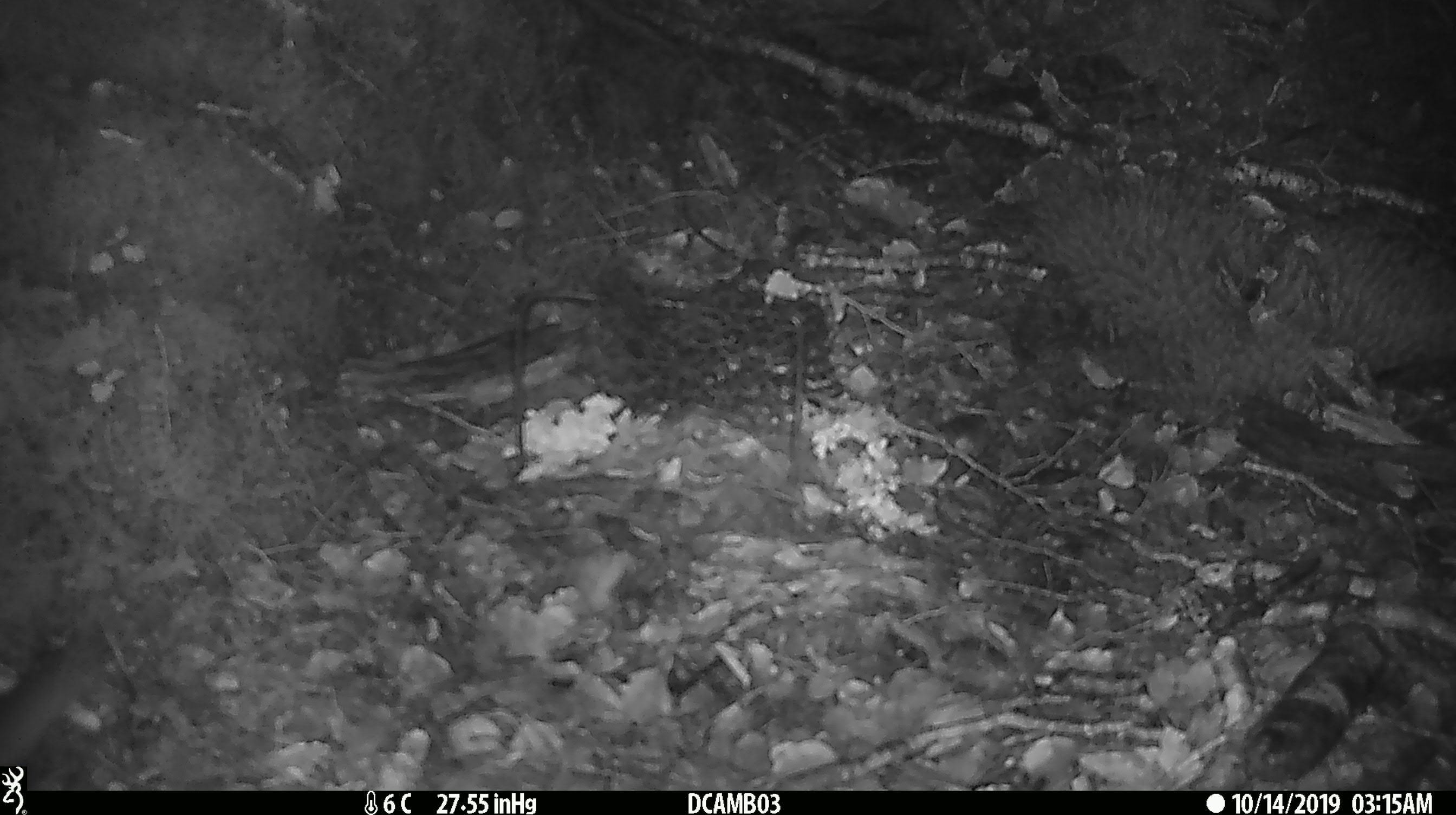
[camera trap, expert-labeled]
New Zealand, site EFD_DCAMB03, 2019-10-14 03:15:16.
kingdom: Animalia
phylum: Chordata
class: Mammalia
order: Rodentia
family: Muridae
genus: Mus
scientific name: Mus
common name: mouse